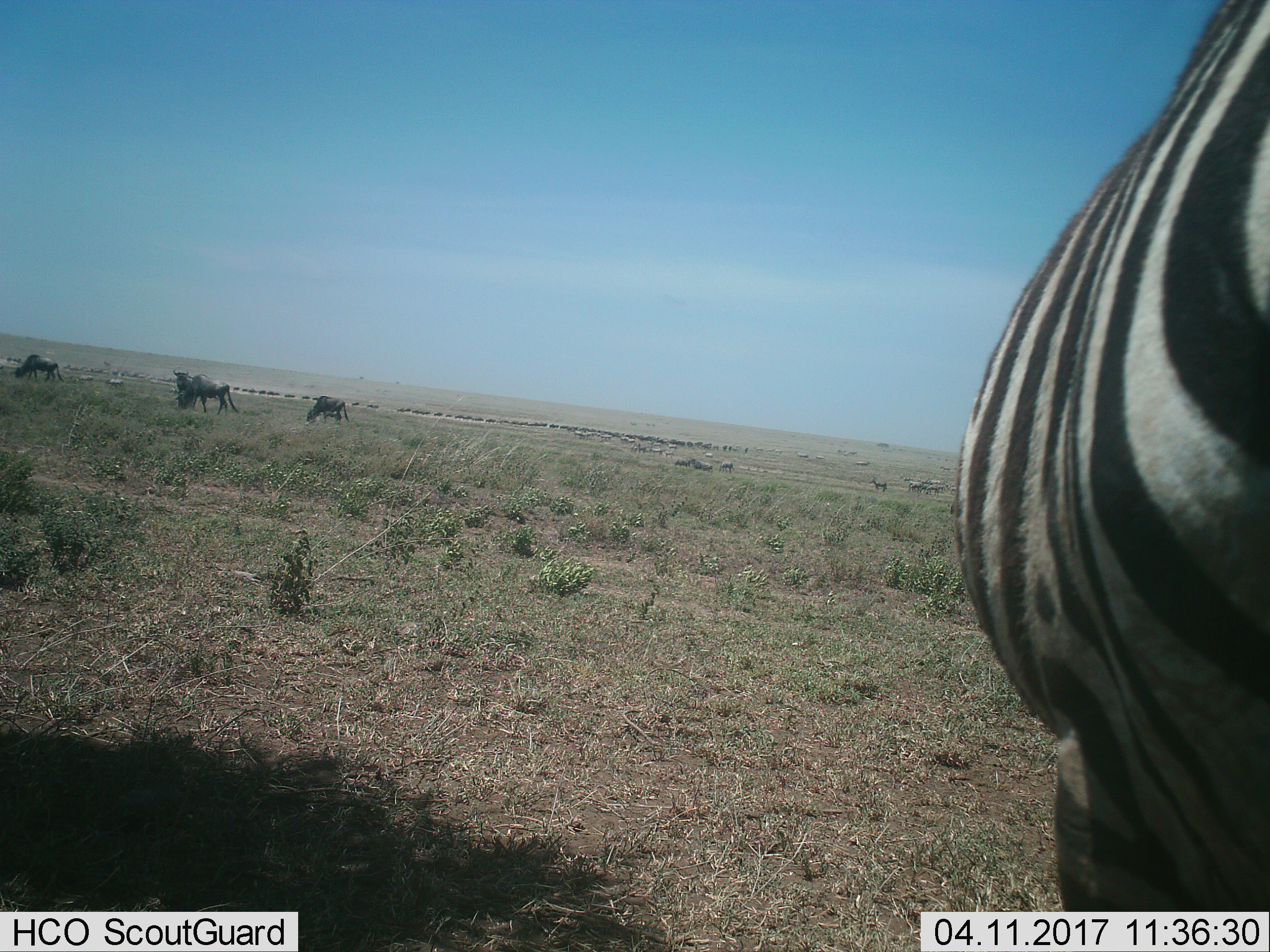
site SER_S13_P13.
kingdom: Animalia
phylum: Chordata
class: Mammalia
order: Artiodactyla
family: Bovidae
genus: Connochaetes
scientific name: Connochaetes taurinus taurinus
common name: blue wildebeest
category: wildebeestblue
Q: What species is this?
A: Wildebeestblue (blue wildebeest) (Connochaetes taurinus taurinus).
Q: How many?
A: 11-50.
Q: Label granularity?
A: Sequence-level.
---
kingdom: Animalia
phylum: Chordata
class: Mammalia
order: Perissodactyla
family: Equidae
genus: Equus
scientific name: Equus quagga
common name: plains zebra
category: zebraplains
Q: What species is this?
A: Zebraplains (plains zebra) (Equus quagga).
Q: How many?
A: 11-50.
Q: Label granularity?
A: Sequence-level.